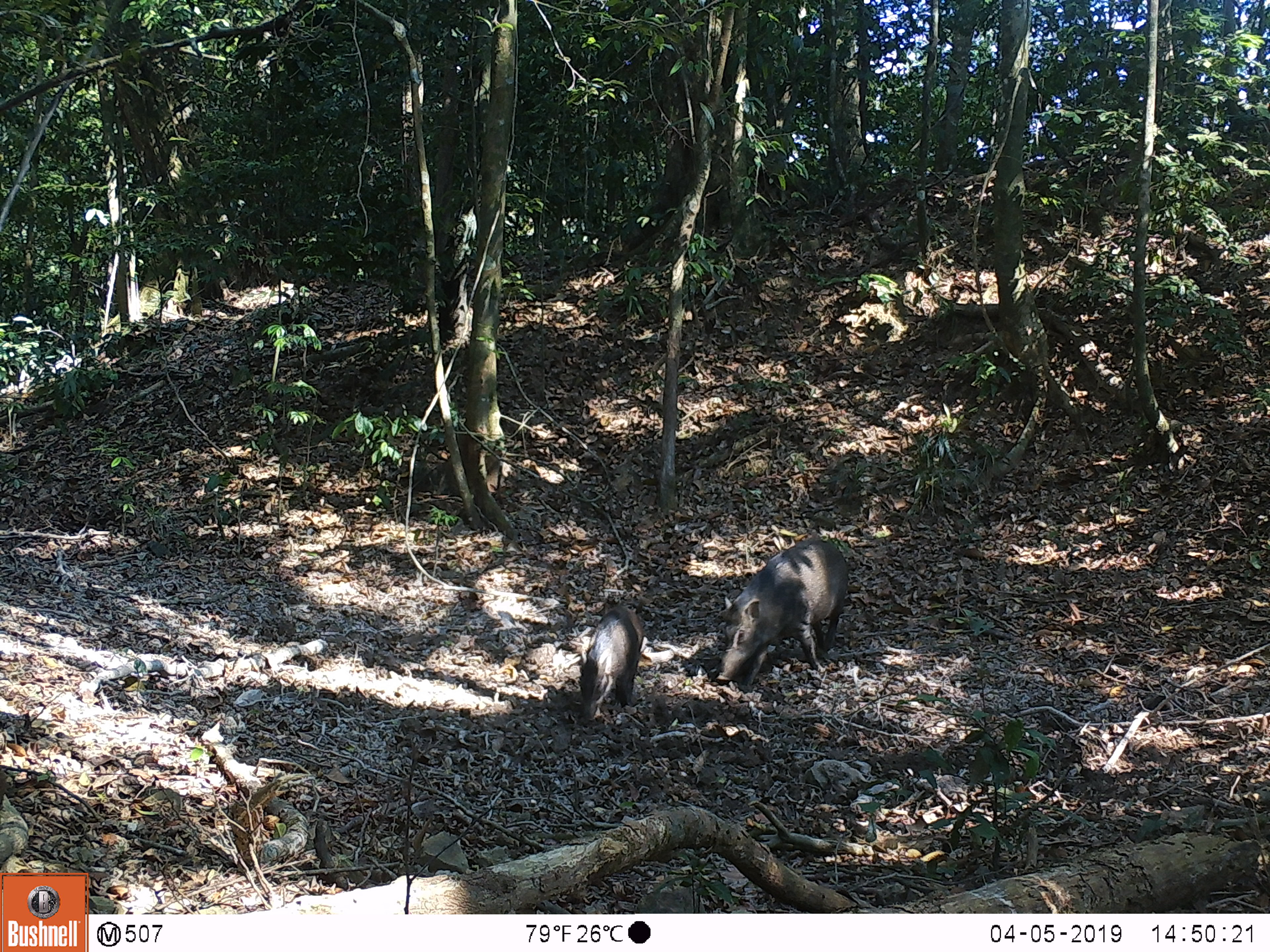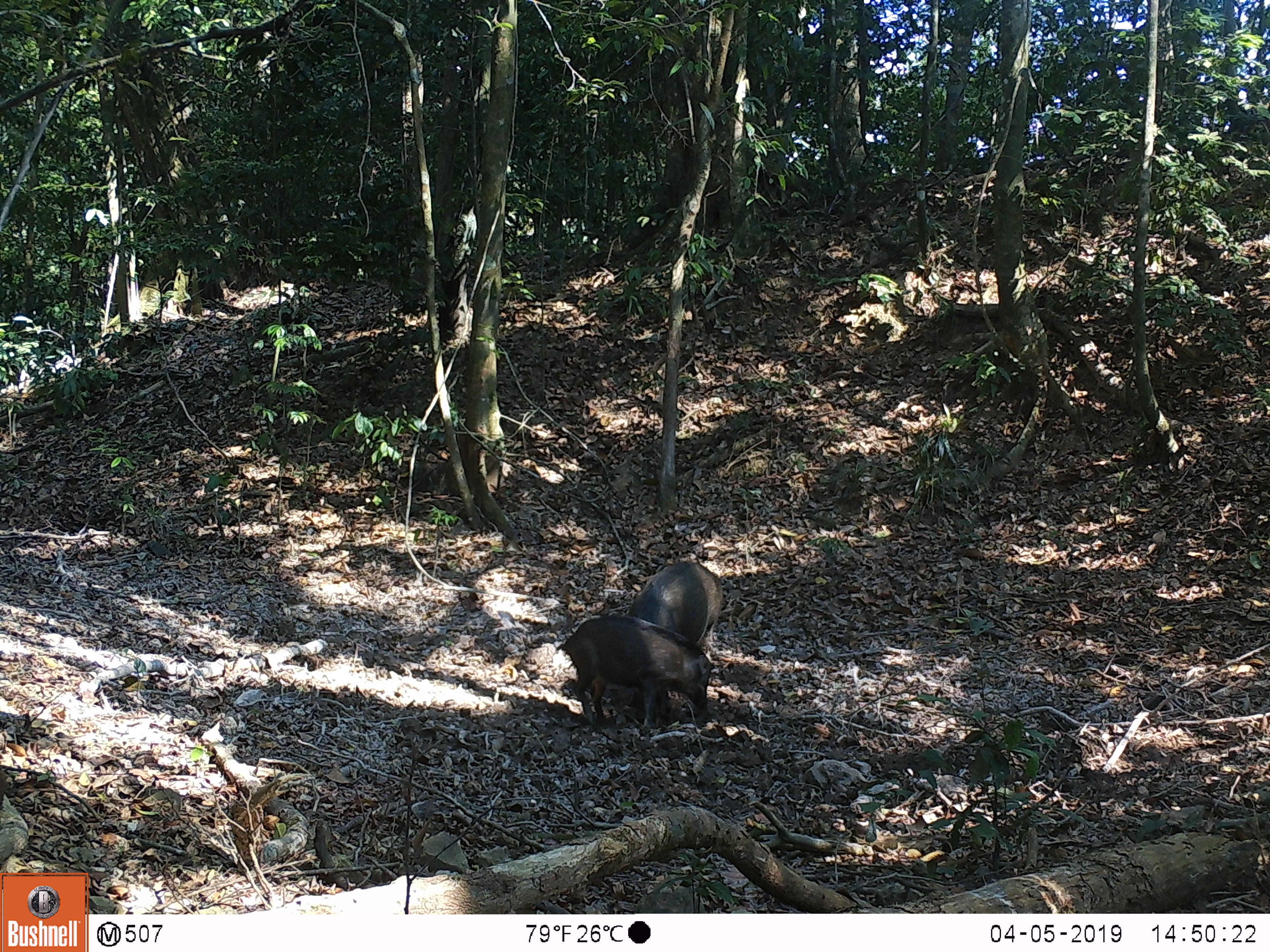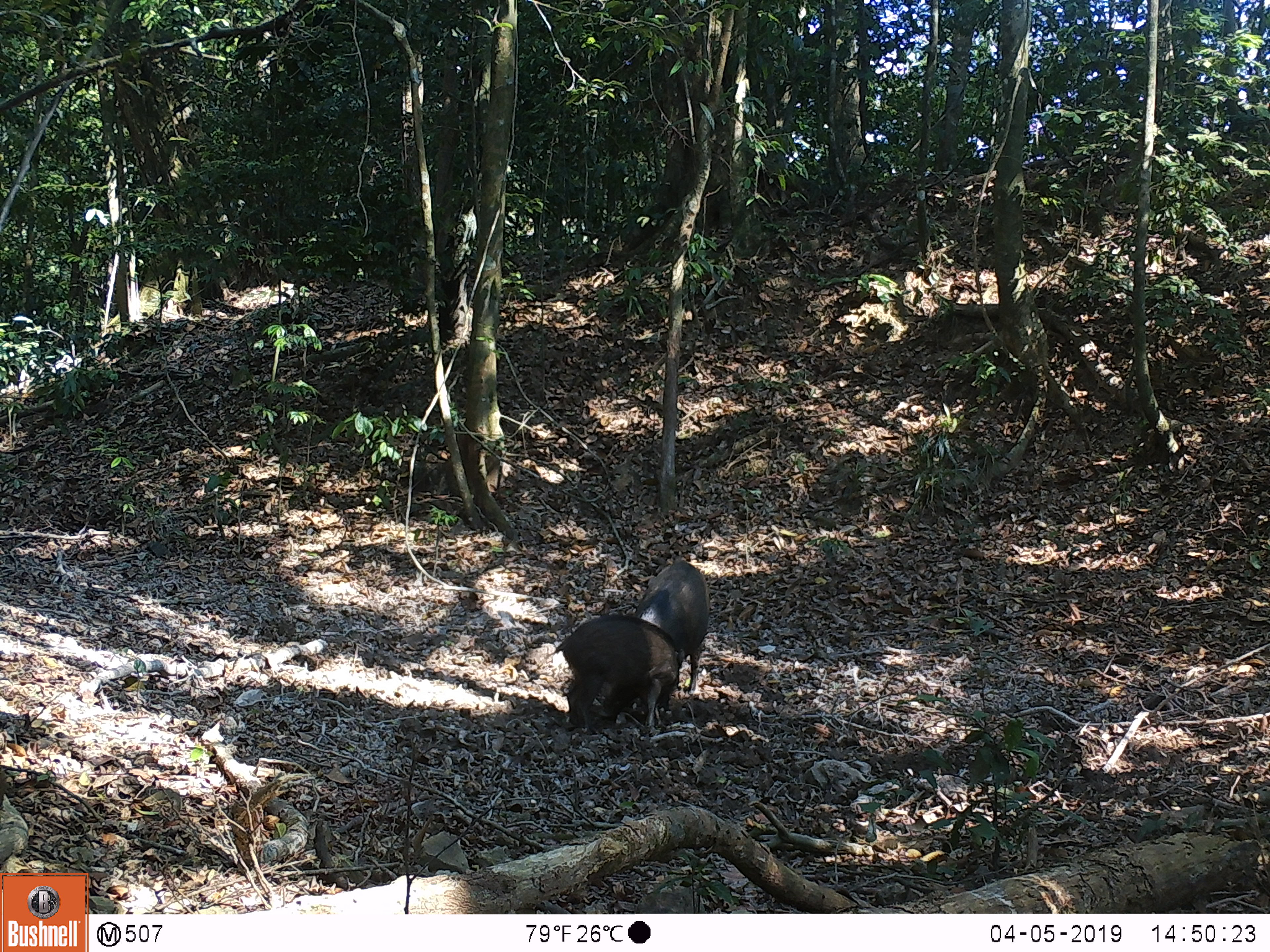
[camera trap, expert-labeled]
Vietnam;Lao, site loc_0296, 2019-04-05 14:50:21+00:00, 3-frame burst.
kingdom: Animalia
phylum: Chordata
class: Mammalia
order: Artiodactyla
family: Suidae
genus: Sus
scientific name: Sus scrofa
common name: eurasian wild pig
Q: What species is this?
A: Eurasian wild pig (Sus scrofa).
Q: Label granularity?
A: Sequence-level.